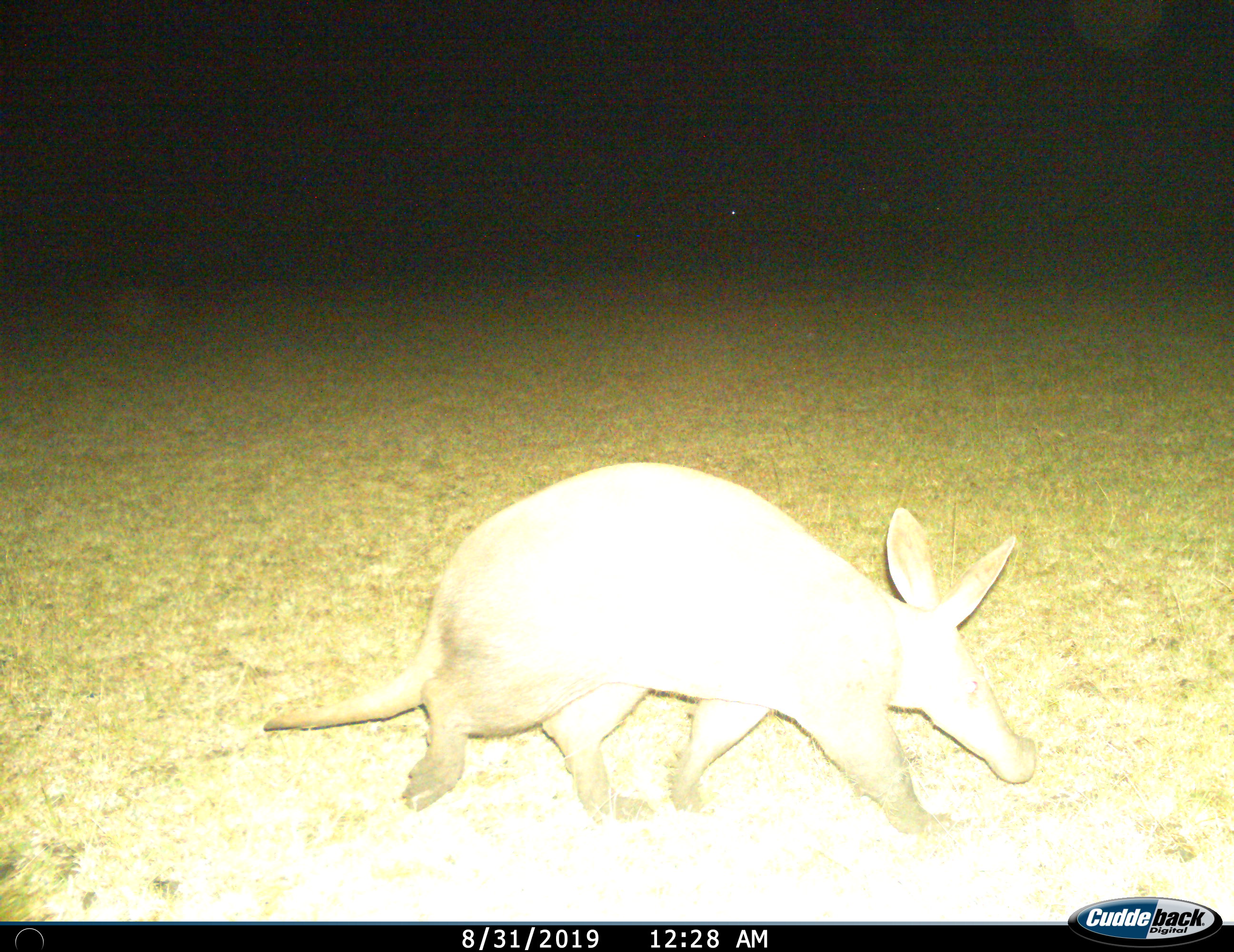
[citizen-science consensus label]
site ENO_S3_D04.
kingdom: Animalia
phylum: Chordata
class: Mammalia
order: Tubulidentata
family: Orycteropodidae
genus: Orycteropus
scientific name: Orycteropus afer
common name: aardvark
Aardvark (Orycteropus afer), count 1. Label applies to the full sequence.